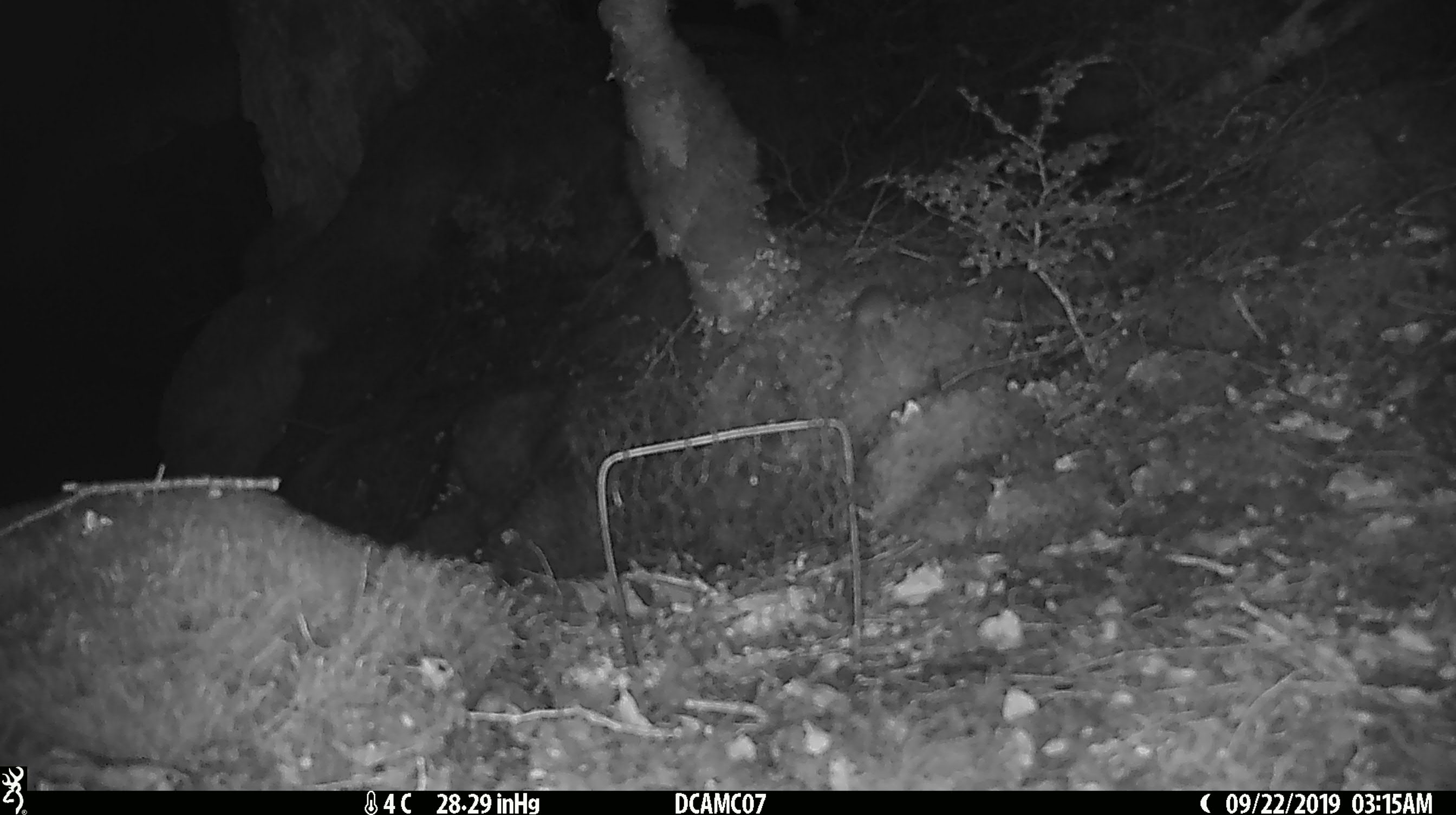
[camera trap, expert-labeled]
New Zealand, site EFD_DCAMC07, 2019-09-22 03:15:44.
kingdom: Animalia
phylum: Chordata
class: Mammalia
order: Rodentia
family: Muridae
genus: Mus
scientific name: Mus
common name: mouse